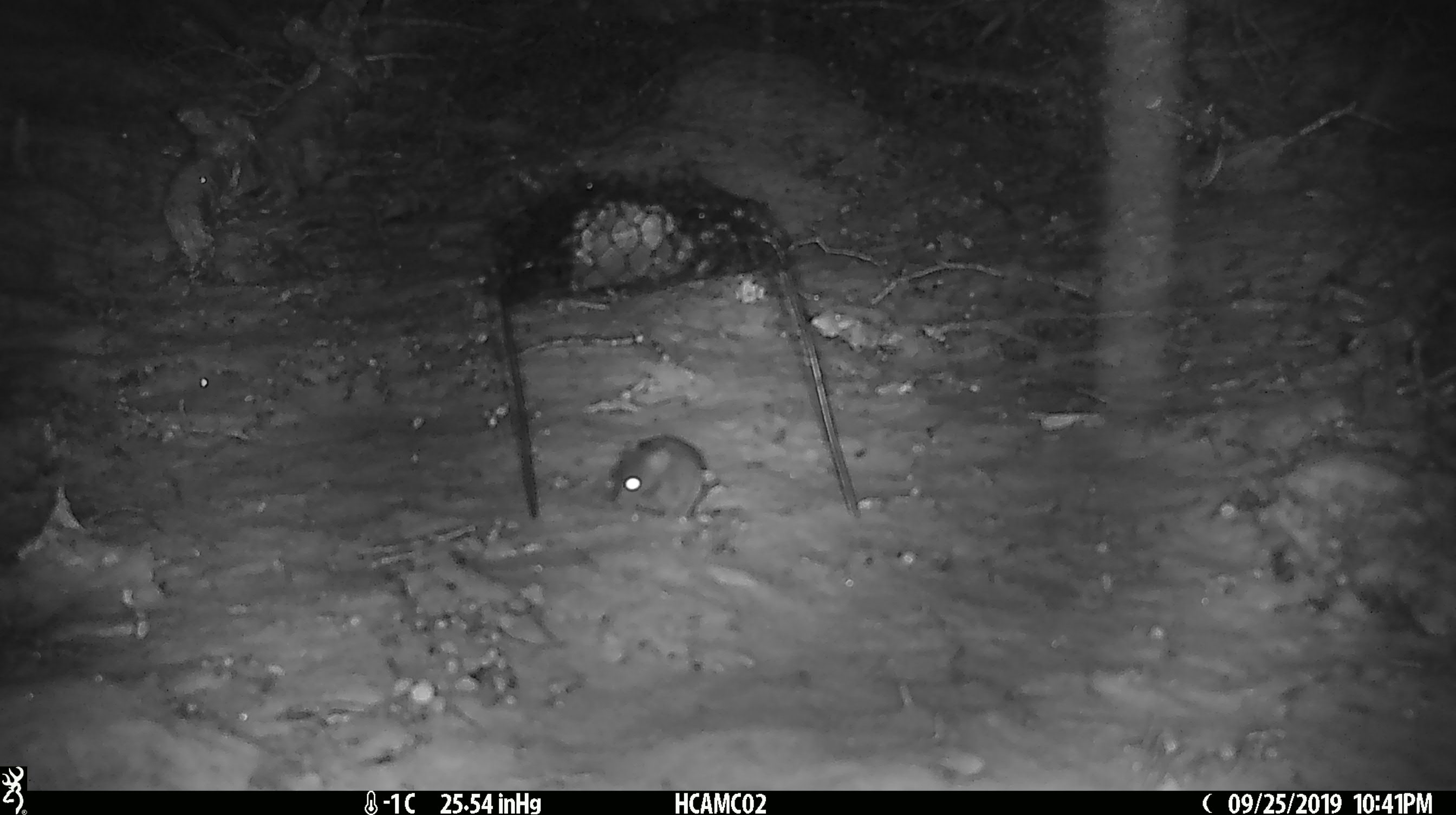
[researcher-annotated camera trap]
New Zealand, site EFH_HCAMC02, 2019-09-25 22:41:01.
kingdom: Animalia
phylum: Chordata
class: Mammalia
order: Rodentia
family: Muridae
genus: Mus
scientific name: Mus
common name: mouse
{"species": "mouse (Mus)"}